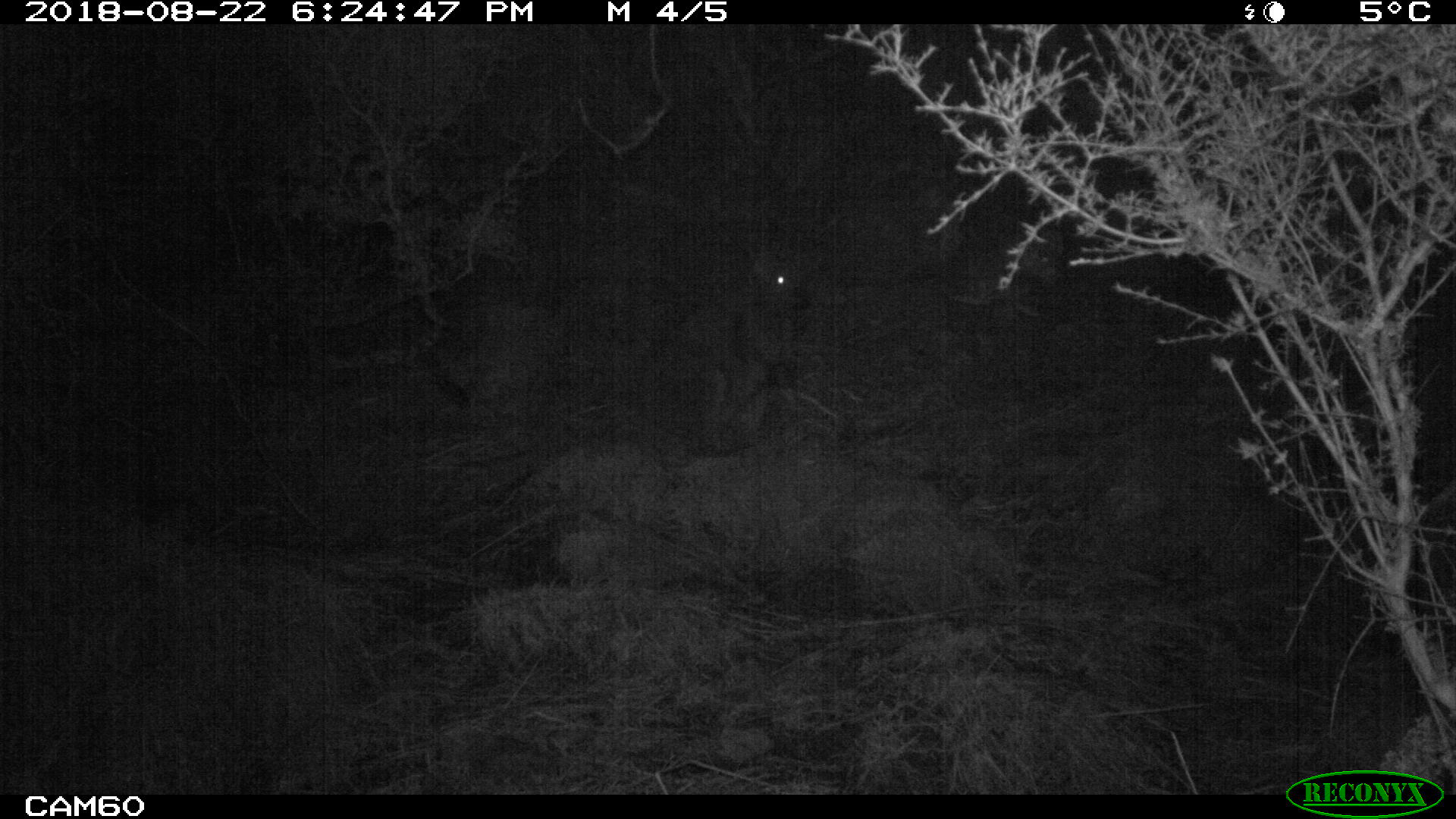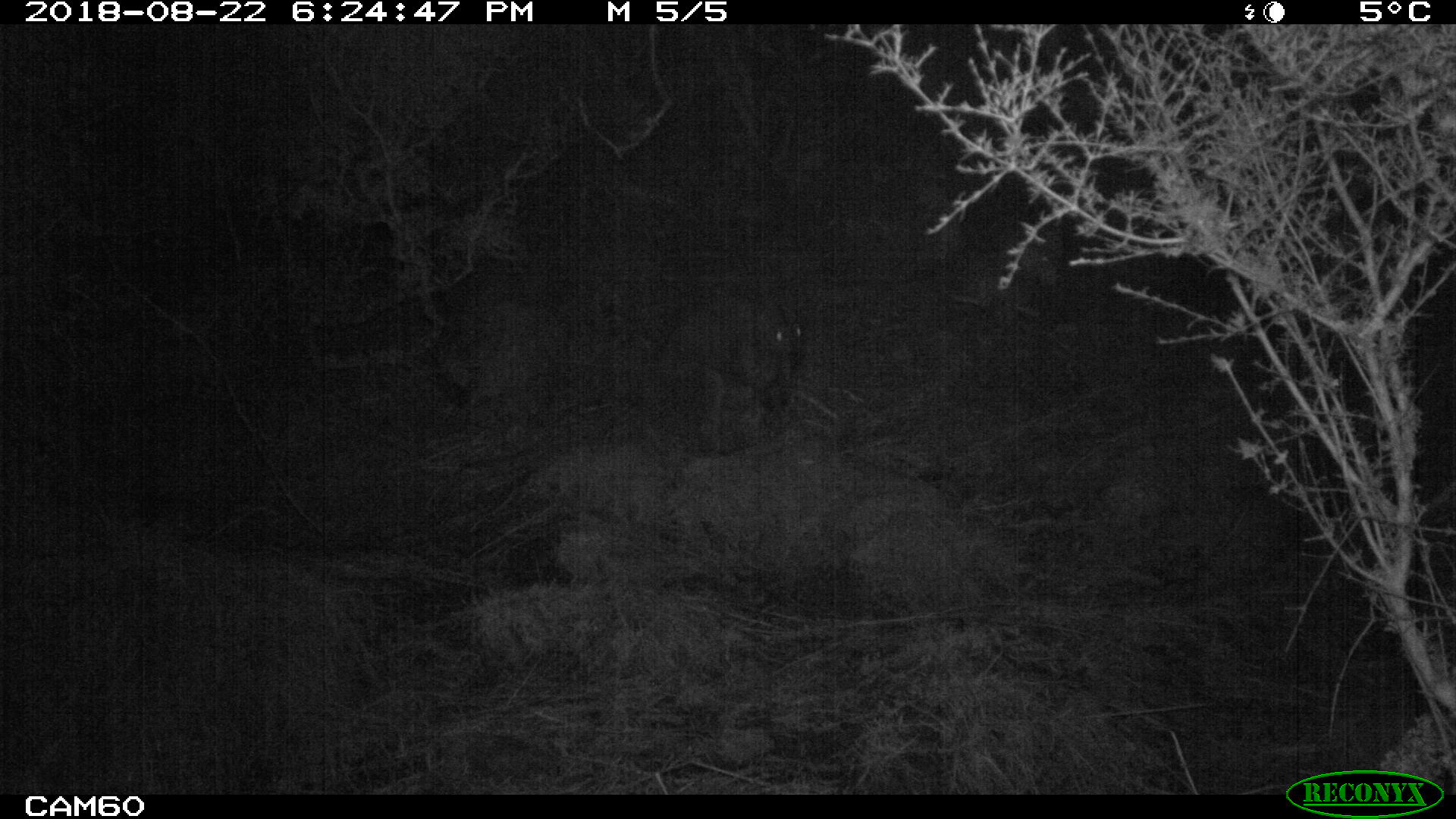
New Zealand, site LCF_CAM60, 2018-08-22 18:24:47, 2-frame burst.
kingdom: Animalia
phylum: Chordata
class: Mammalia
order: Diprotodontia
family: Macropodidae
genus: Notamacropus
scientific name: Notamacropus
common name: wallaby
Wallaby (Notamacropus).